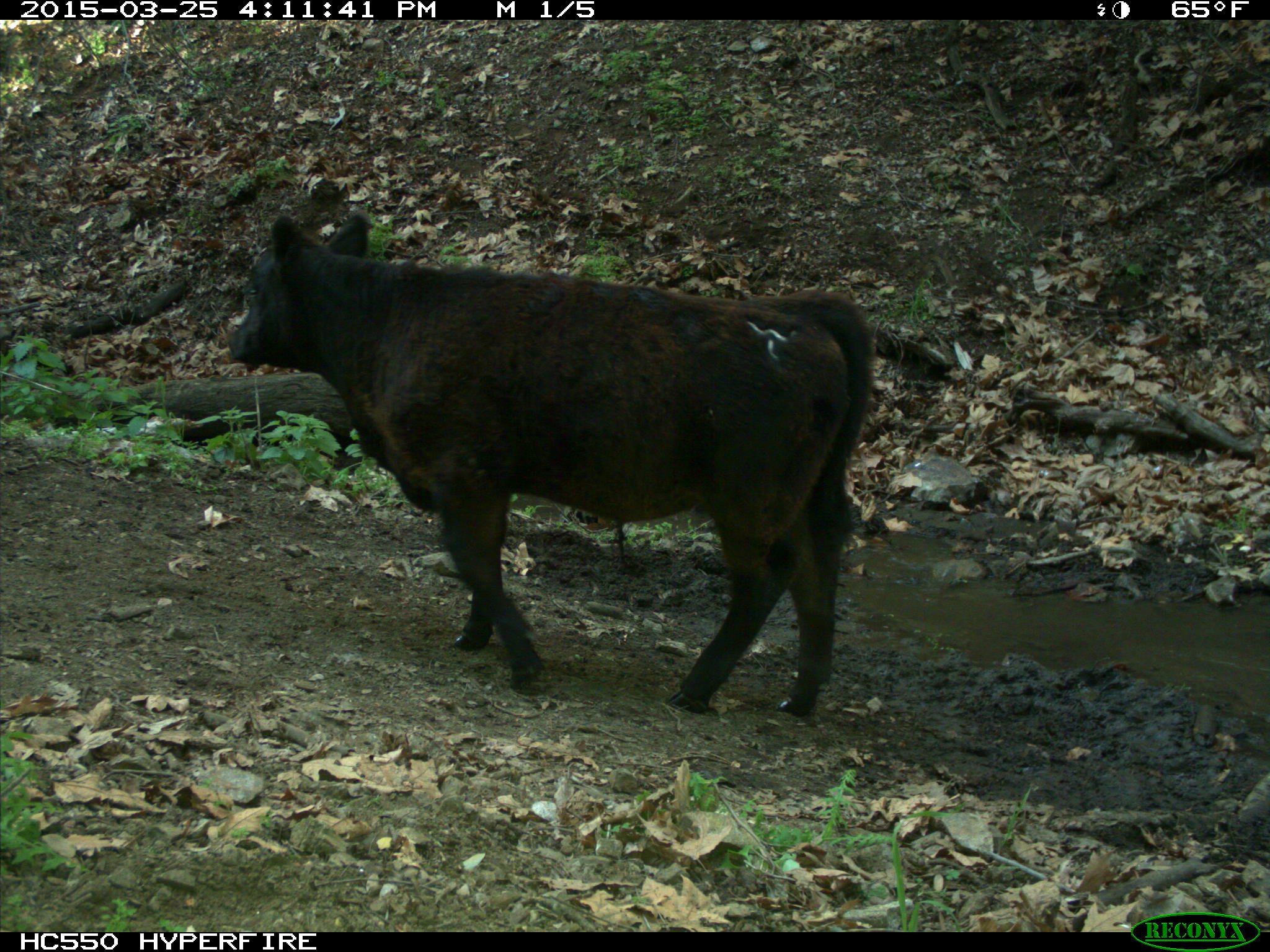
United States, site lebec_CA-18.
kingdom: Animalia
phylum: Chordata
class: Mammalia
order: Artiodactyla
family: Bovidae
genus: Bos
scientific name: Bos taurus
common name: domestic cow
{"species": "Bos taurus (domestic cow)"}